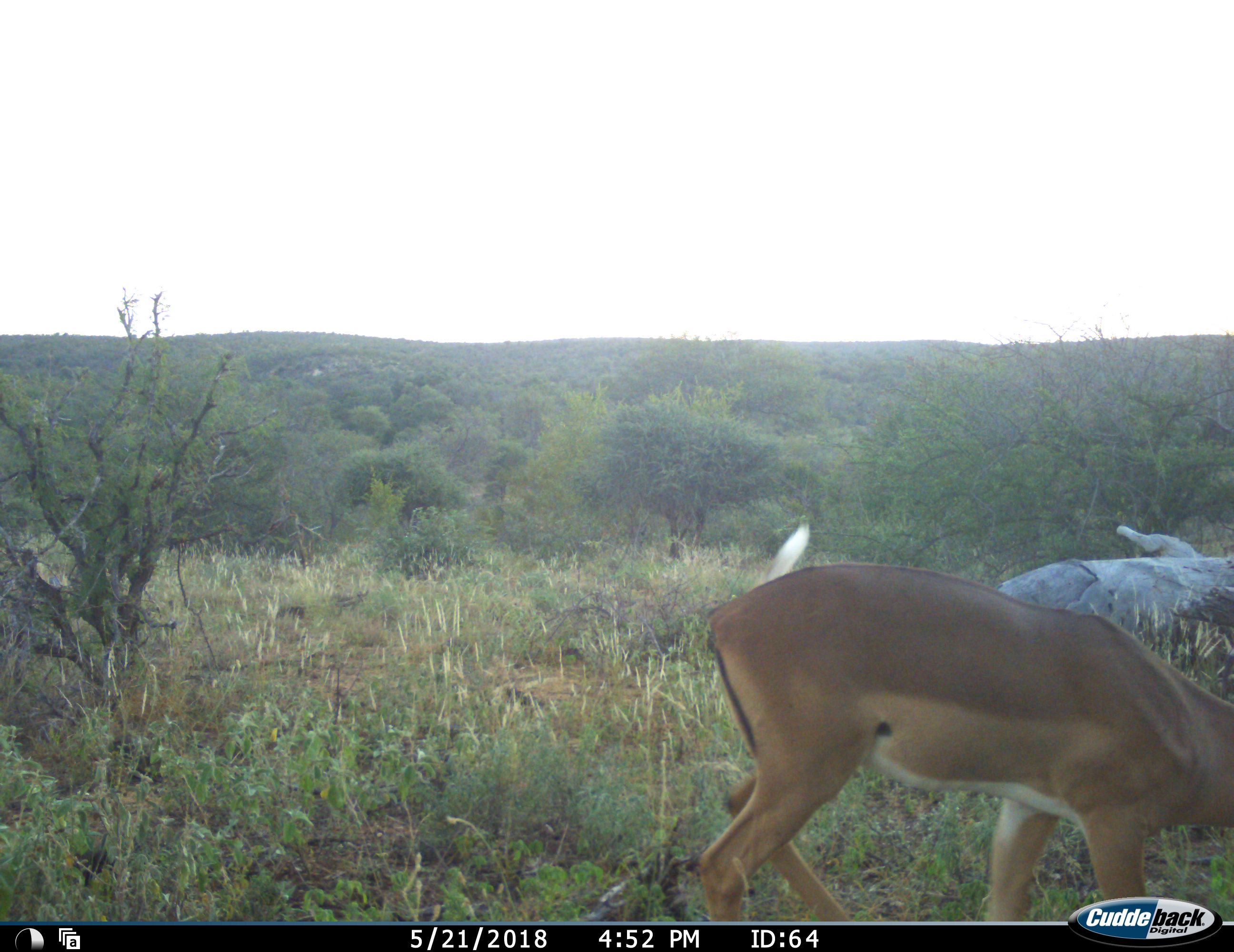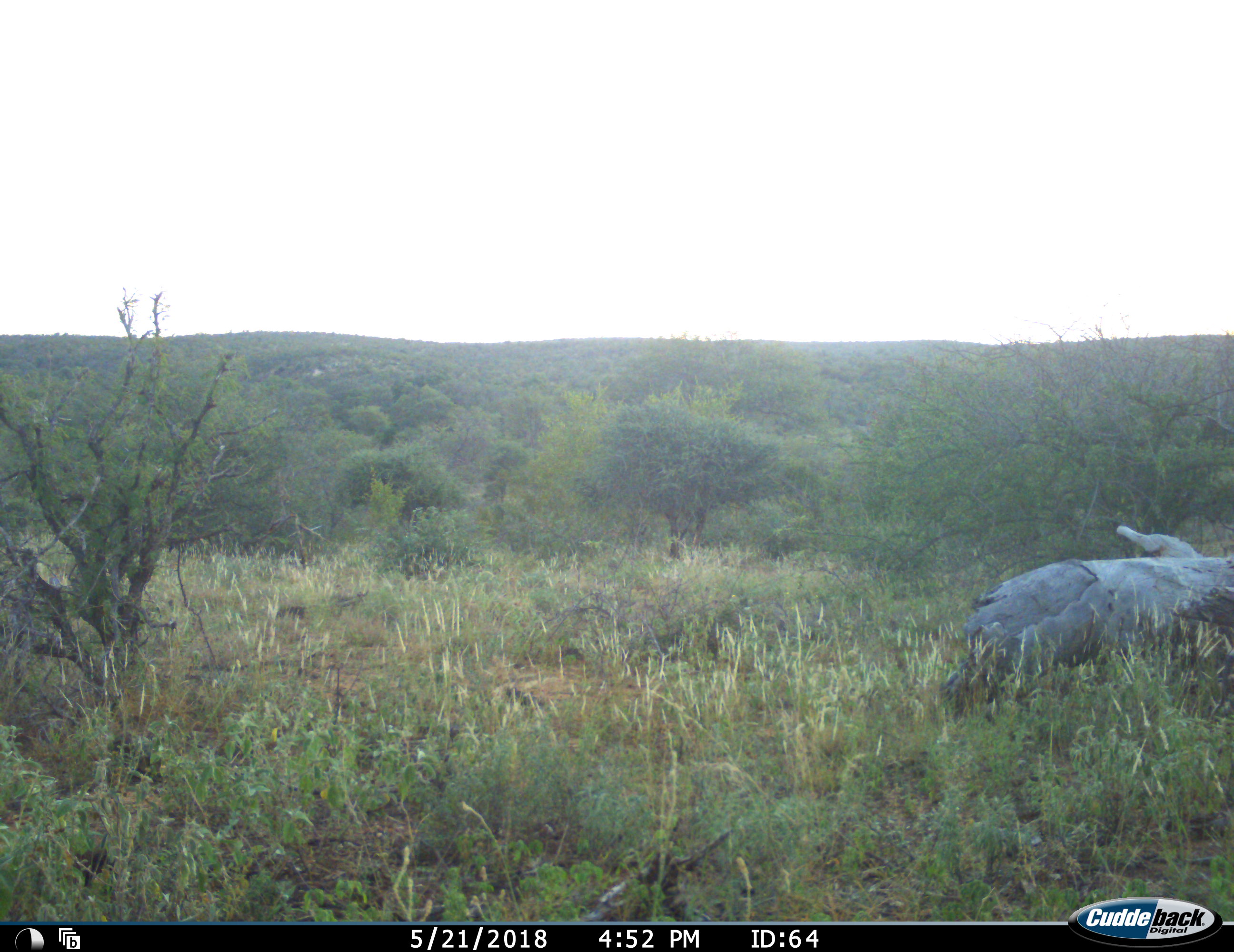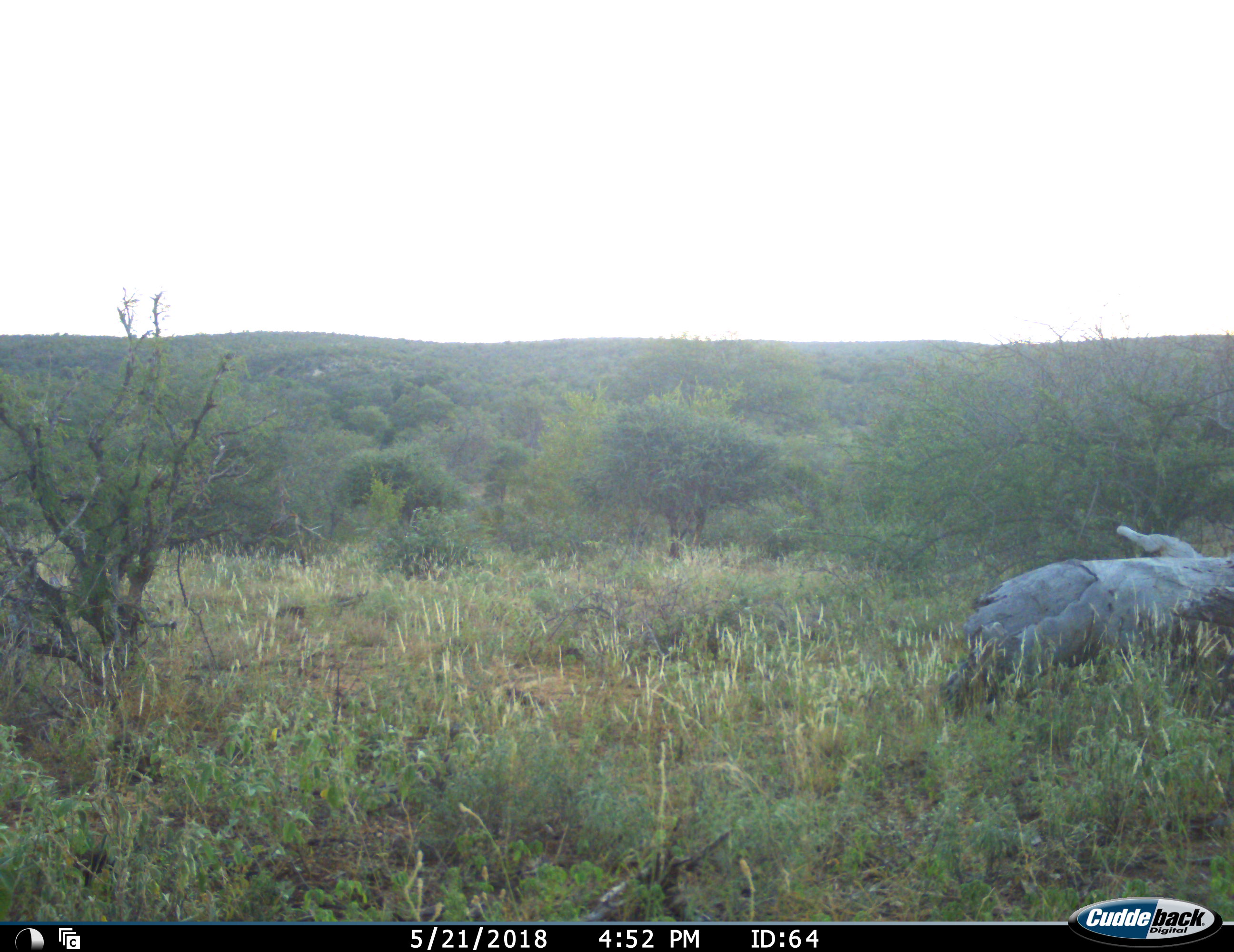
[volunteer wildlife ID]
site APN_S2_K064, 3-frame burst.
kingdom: Animalia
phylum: Chordata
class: Mammalia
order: Artiodactyla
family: Bovidae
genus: Aepyceros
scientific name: Aepyceros melampus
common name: impala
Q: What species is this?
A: Impala (Aepyceros melampus).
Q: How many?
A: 1.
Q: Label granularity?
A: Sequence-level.